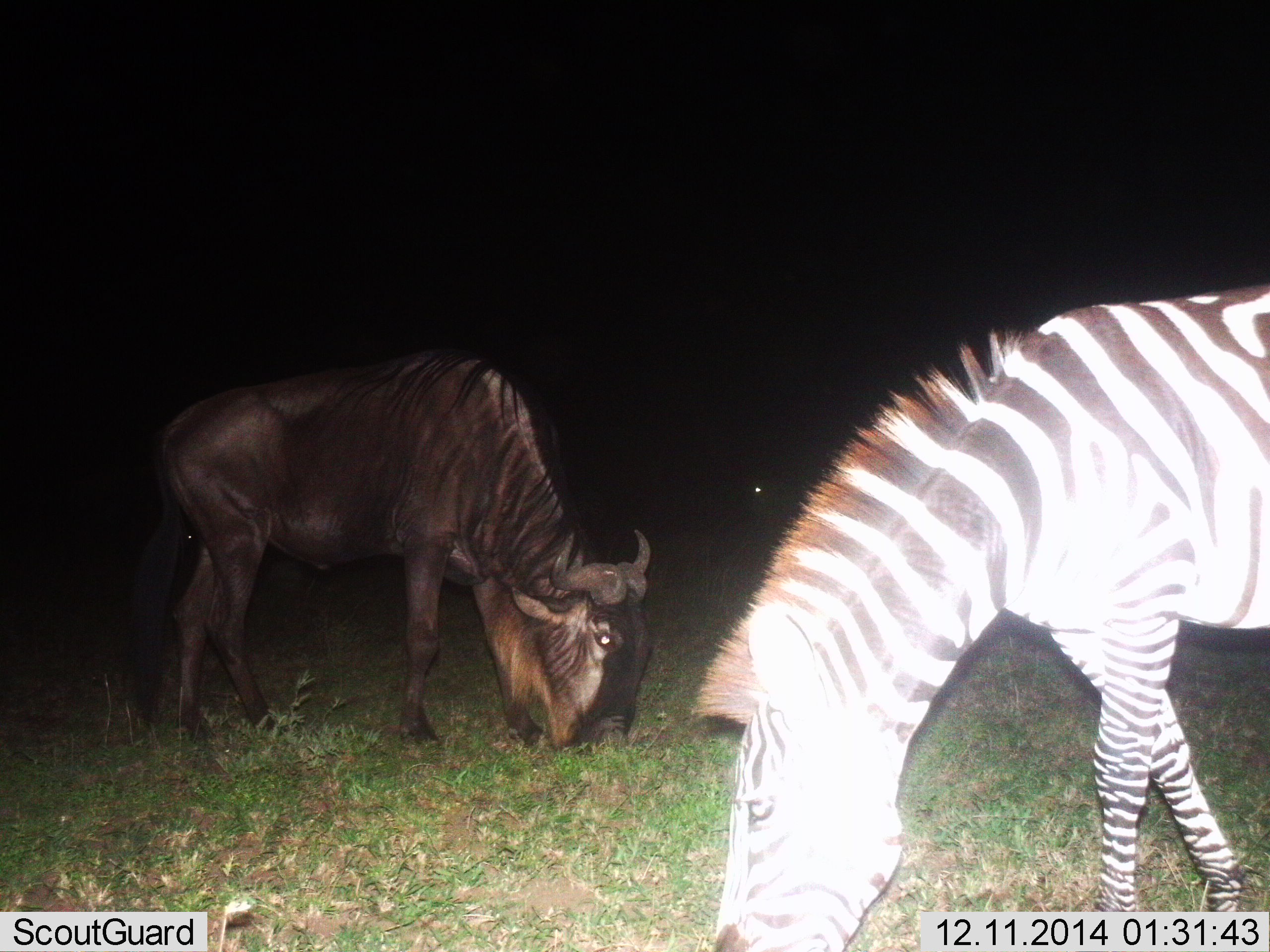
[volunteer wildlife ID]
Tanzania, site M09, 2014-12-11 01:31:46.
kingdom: Animalia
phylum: Chordata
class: Mammalia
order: Artiodactyla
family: Bovidae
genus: Connochaetes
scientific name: Connochaetes taurinus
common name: blue wildebeest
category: wildebeest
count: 1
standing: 10%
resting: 0%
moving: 0%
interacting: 0%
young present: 0%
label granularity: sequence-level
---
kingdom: Animalia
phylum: Chordata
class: Mammalia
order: Perissodactyla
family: Equidae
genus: Equus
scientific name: Equus quagga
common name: plains zebra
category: zebra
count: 1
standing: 10%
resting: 0%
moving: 0%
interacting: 0%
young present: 0%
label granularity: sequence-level